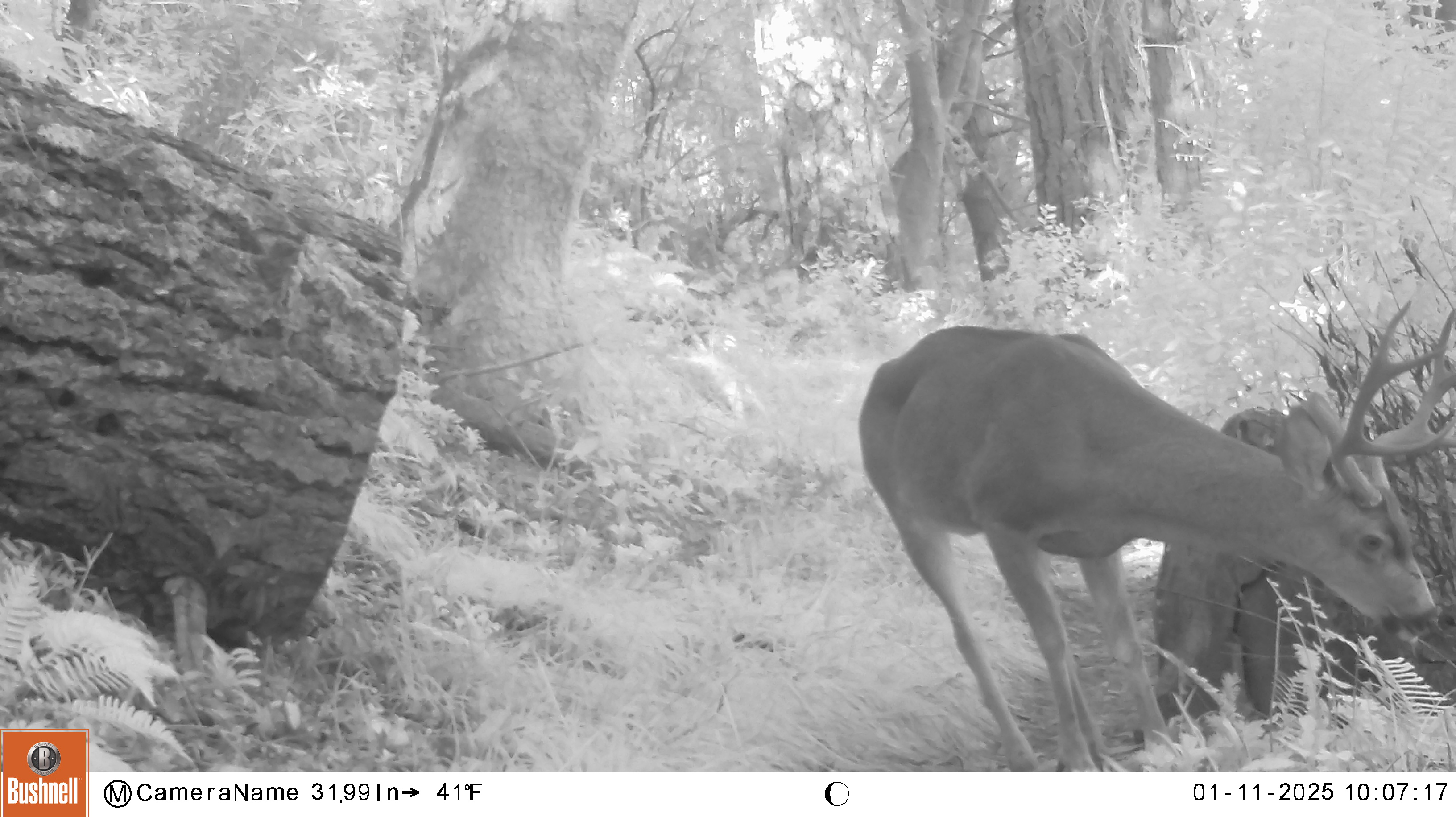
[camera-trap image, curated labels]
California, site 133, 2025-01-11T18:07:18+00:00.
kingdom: Animalia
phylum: Chordata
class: Mammalia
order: Artiodactyla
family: Cervidae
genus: Odocoileus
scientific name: Odocoileus hemionus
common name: mule deer